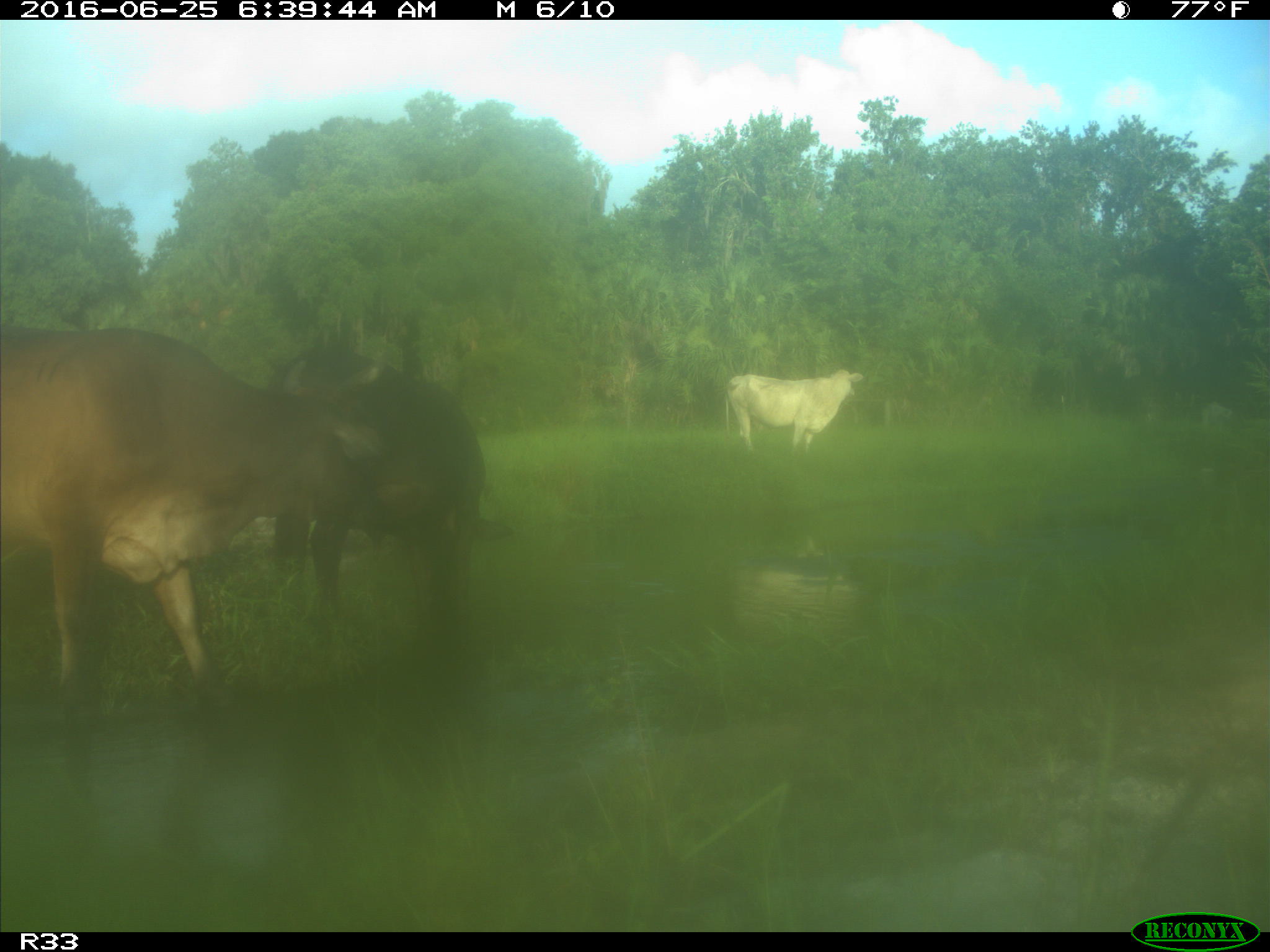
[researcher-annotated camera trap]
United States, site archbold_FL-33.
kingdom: Animalia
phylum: Chordata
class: Mammalia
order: Artiodactyla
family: Bovidae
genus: Bos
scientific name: Bos taurus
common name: domestic cow